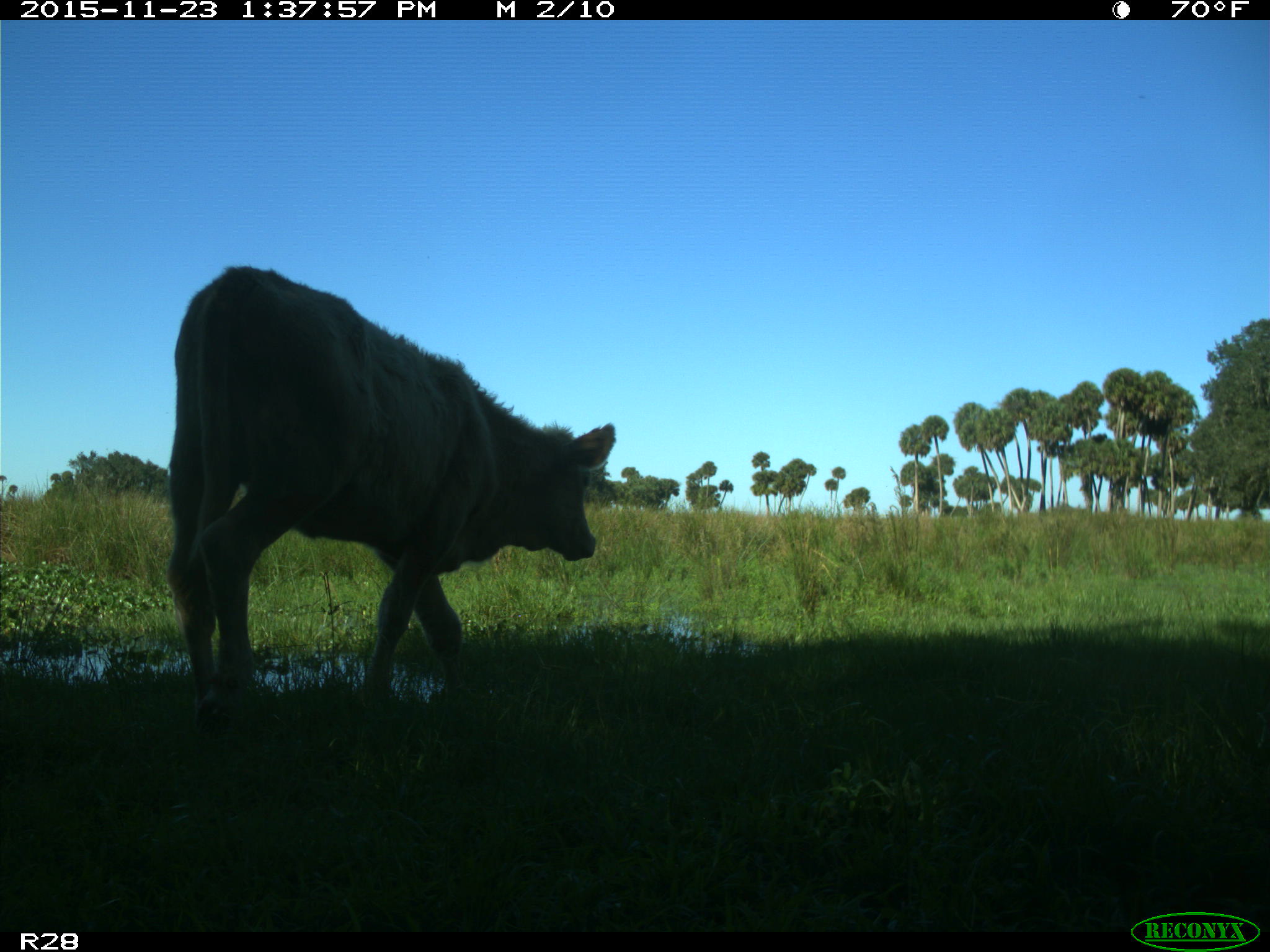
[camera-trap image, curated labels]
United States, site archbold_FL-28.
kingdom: Animalia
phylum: Chordata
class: Mammalia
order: Artiodactyla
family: Bovidae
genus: Bos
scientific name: Bos taurus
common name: domestic cow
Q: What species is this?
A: Bos taurus (domestic cow).